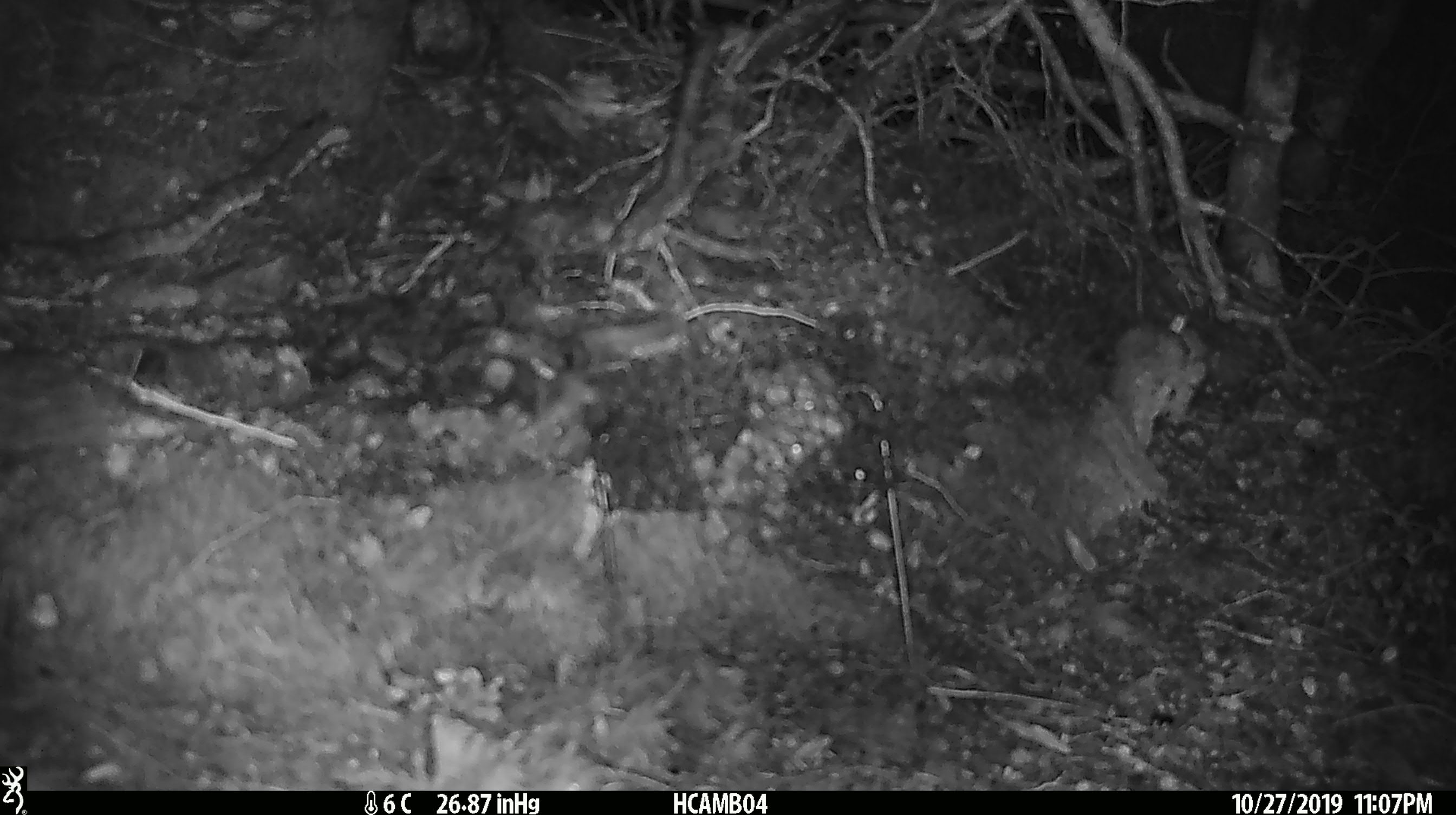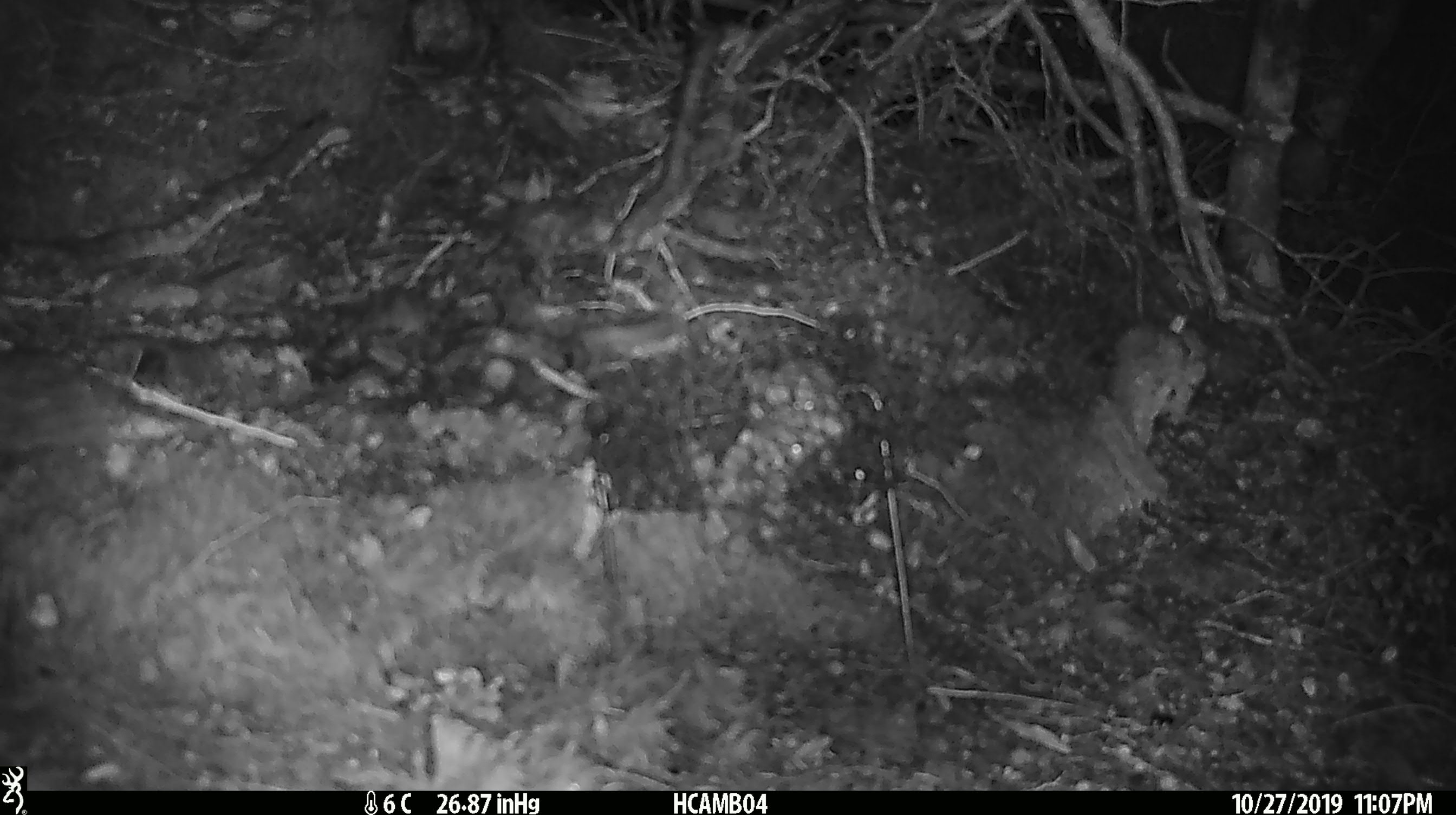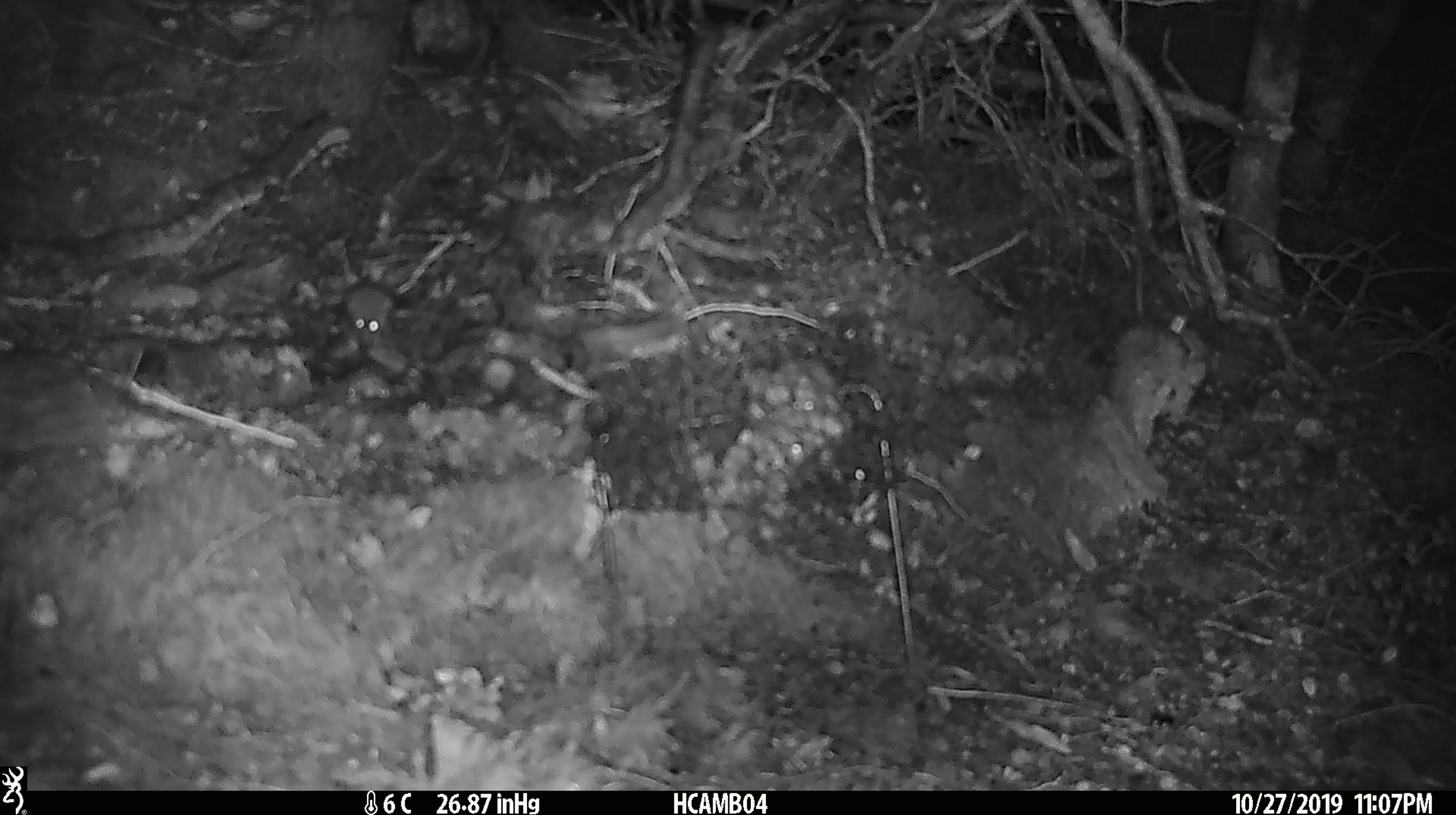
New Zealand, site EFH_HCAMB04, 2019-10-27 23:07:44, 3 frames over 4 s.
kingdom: Animalia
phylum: Chordata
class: Mammalia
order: Rodentia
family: Muridae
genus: Mus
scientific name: Mus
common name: mouse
Mouse (Mus).